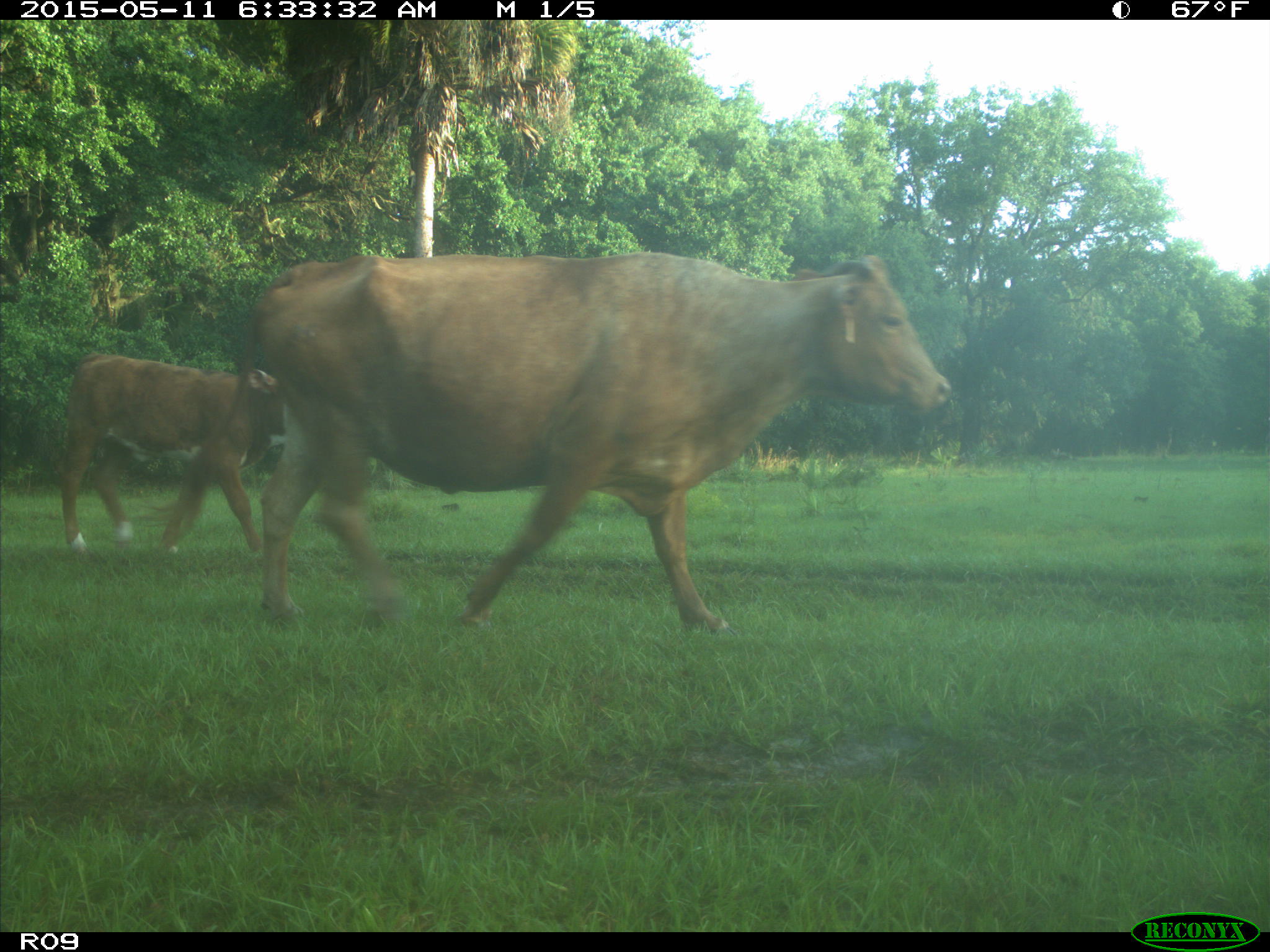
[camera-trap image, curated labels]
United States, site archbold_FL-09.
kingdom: Animalia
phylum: Chordata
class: Mammalia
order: Artiodactyla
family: Bovidae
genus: Bos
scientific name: Bos taurus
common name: domestic cow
Bos taurus (domestic cow).